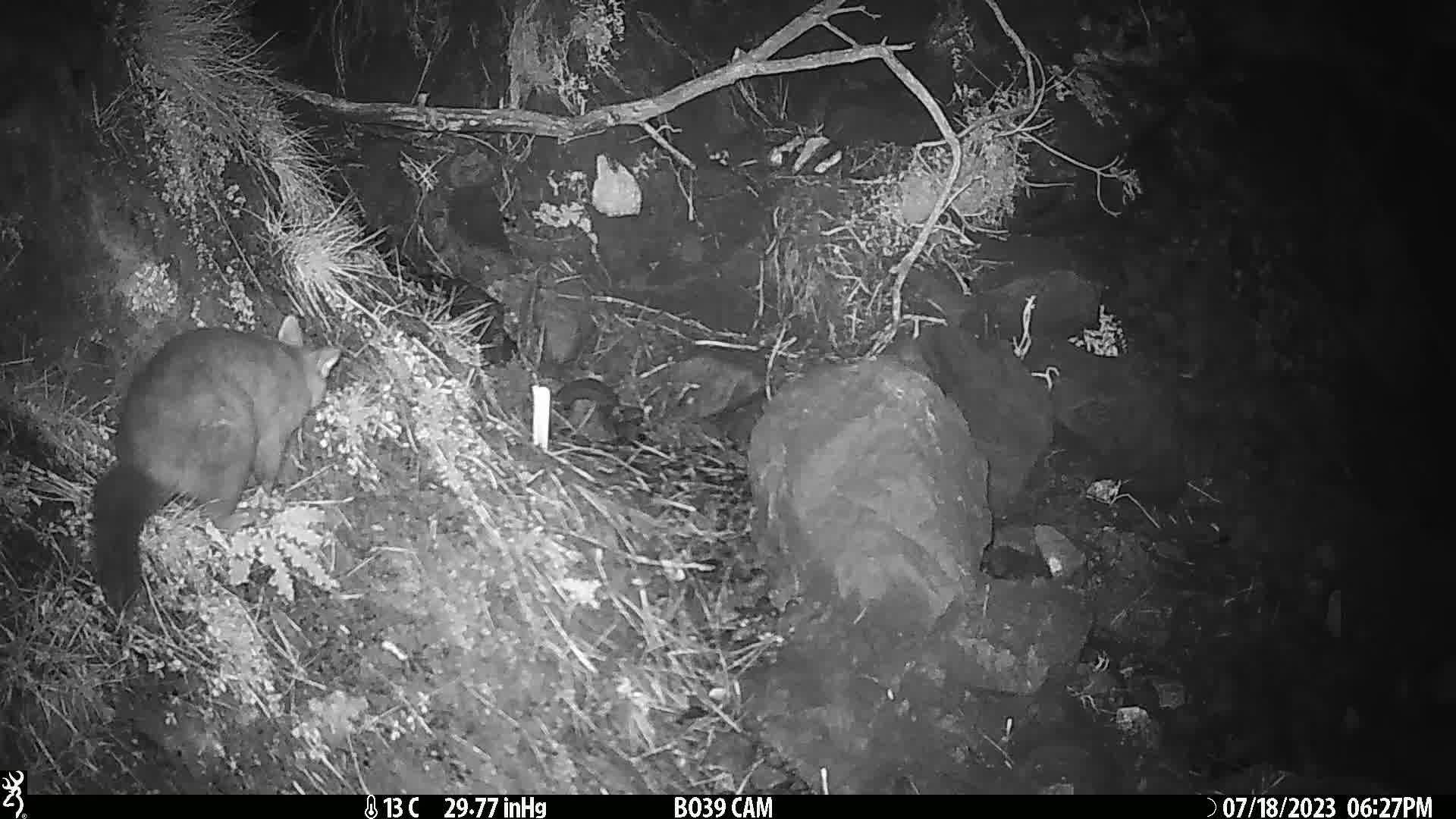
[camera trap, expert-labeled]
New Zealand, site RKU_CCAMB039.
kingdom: Animalia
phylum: Chordata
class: Mammalia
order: Diprotodontia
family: Phalangeridae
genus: Trichosurus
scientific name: Trichosurus vulpecula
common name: common brushtail possum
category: possum